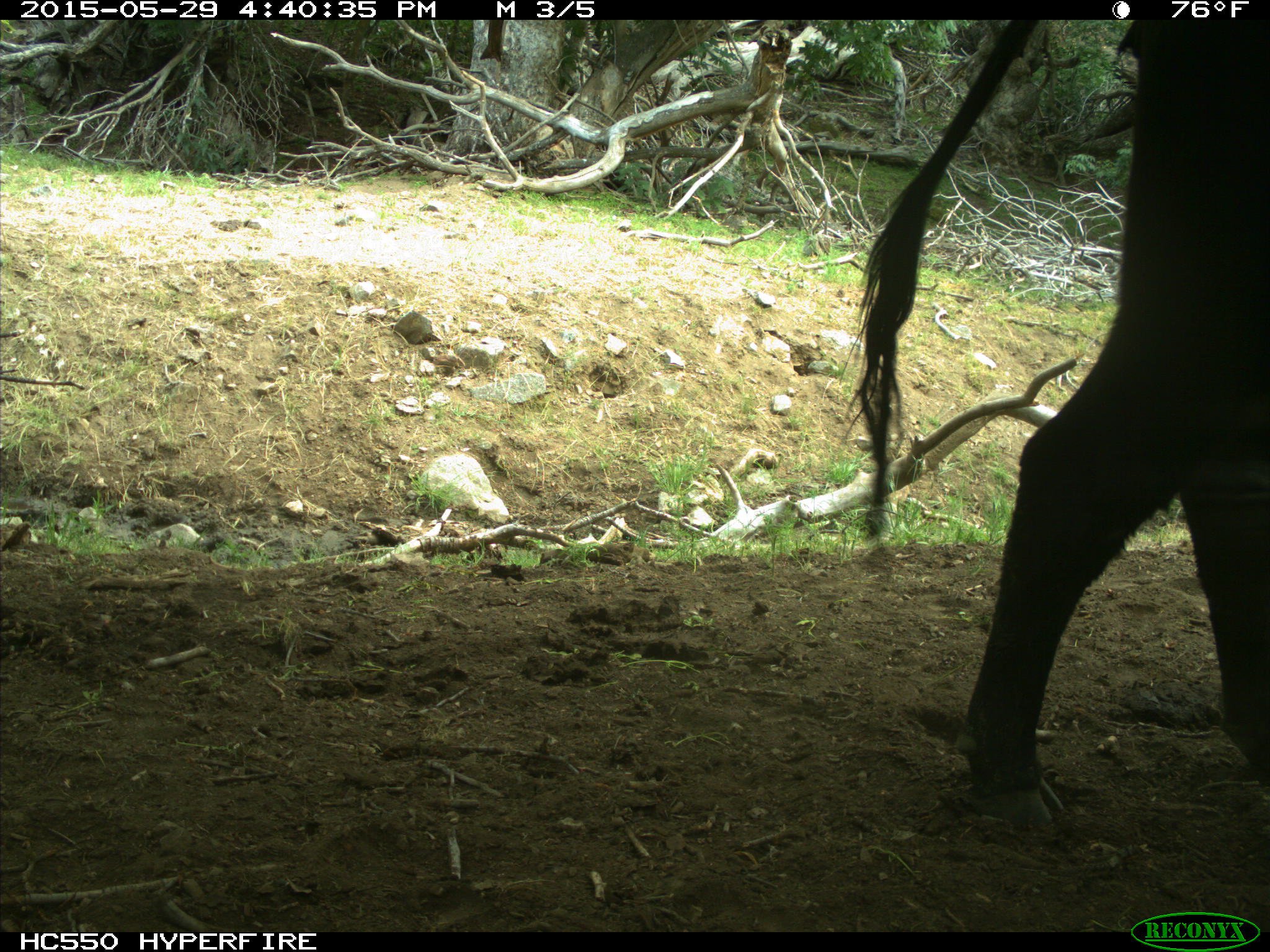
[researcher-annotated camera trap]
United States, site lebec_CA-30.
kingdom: Animalia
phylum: Chordata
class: Mammalia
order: Artiodactyla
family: Bovidae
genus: Bos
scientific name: Bos taurus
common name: domestic cow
Bos taurus (domestic cow).